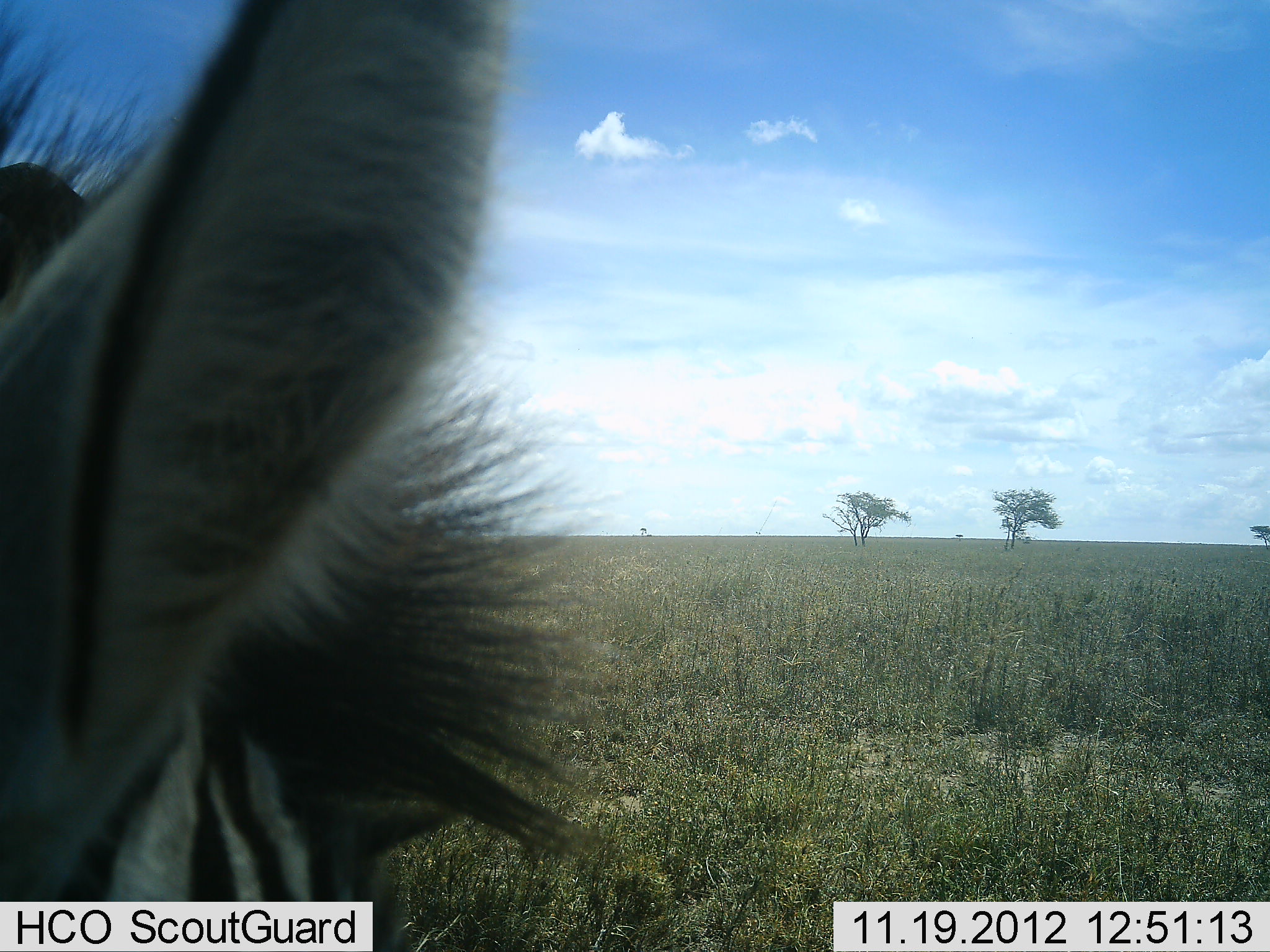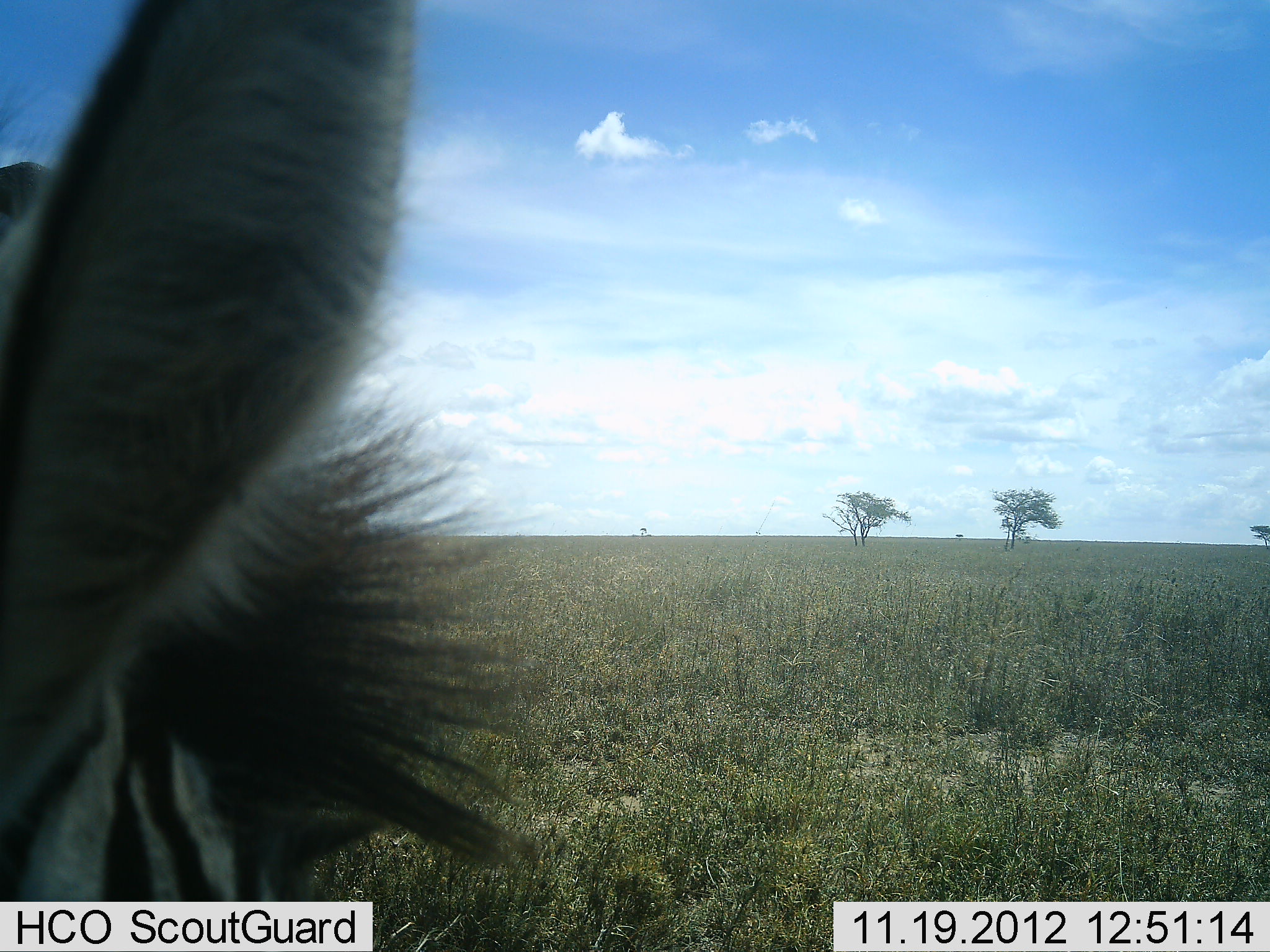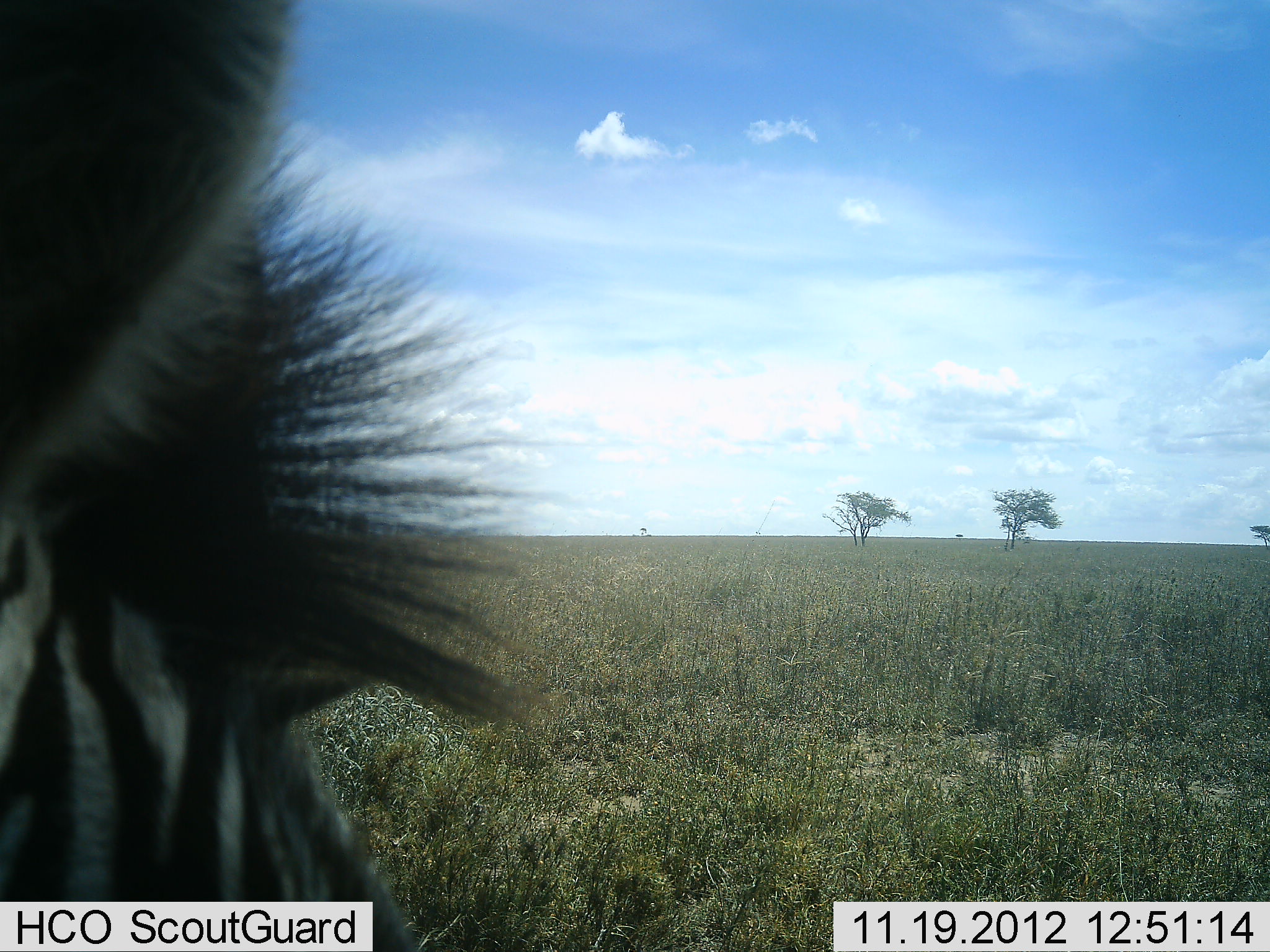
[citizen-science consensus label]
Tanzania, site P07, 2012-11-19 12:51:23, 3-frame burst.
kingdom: Animalia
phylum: Chordata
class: Mammalia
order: Perissodactyla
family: Equidae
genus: Equus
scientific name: Equus quagga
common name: plains zebra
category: zebra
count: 1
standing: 100%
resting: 0%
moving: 0%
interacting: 0%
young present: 0%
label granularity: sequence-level